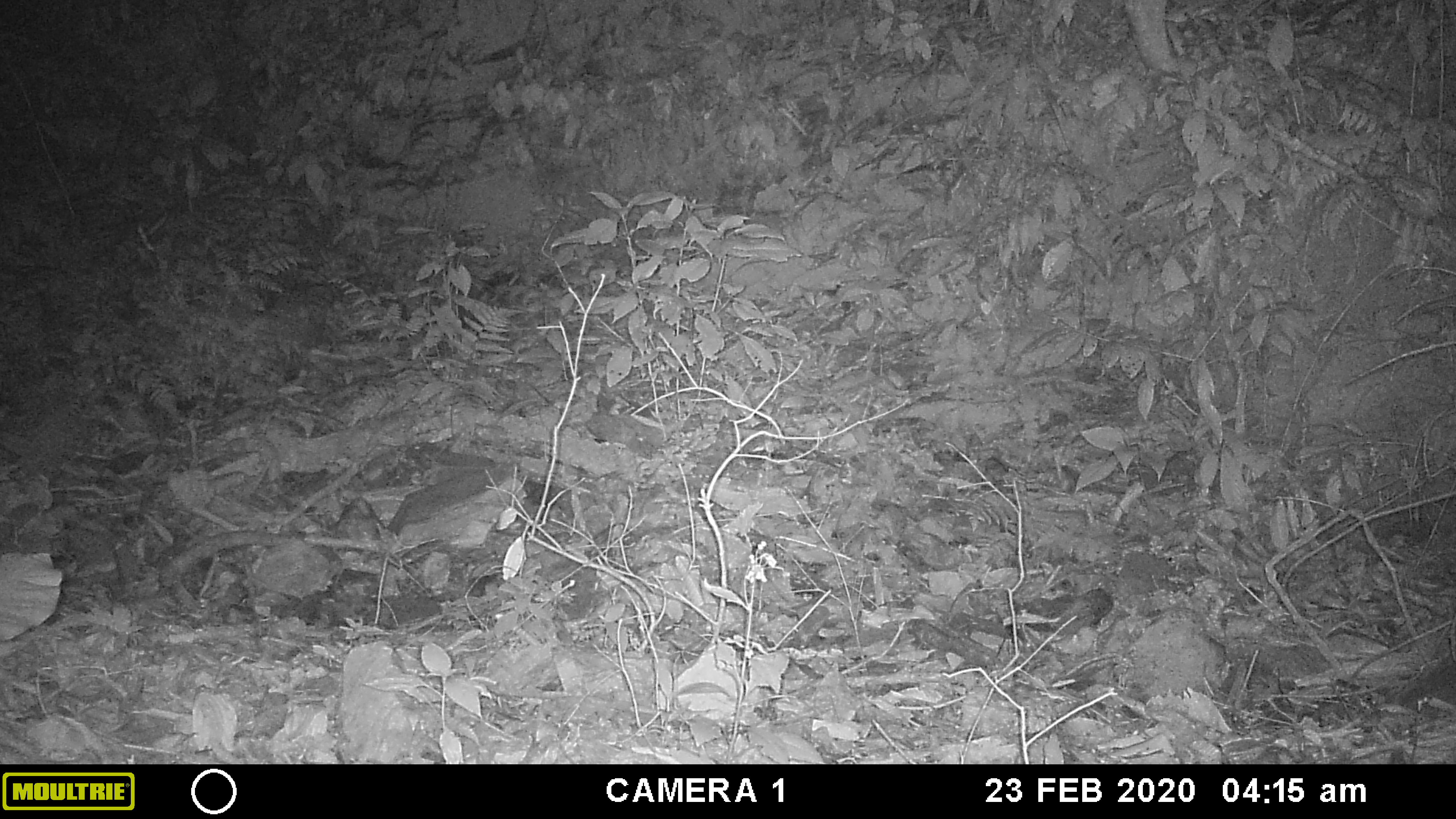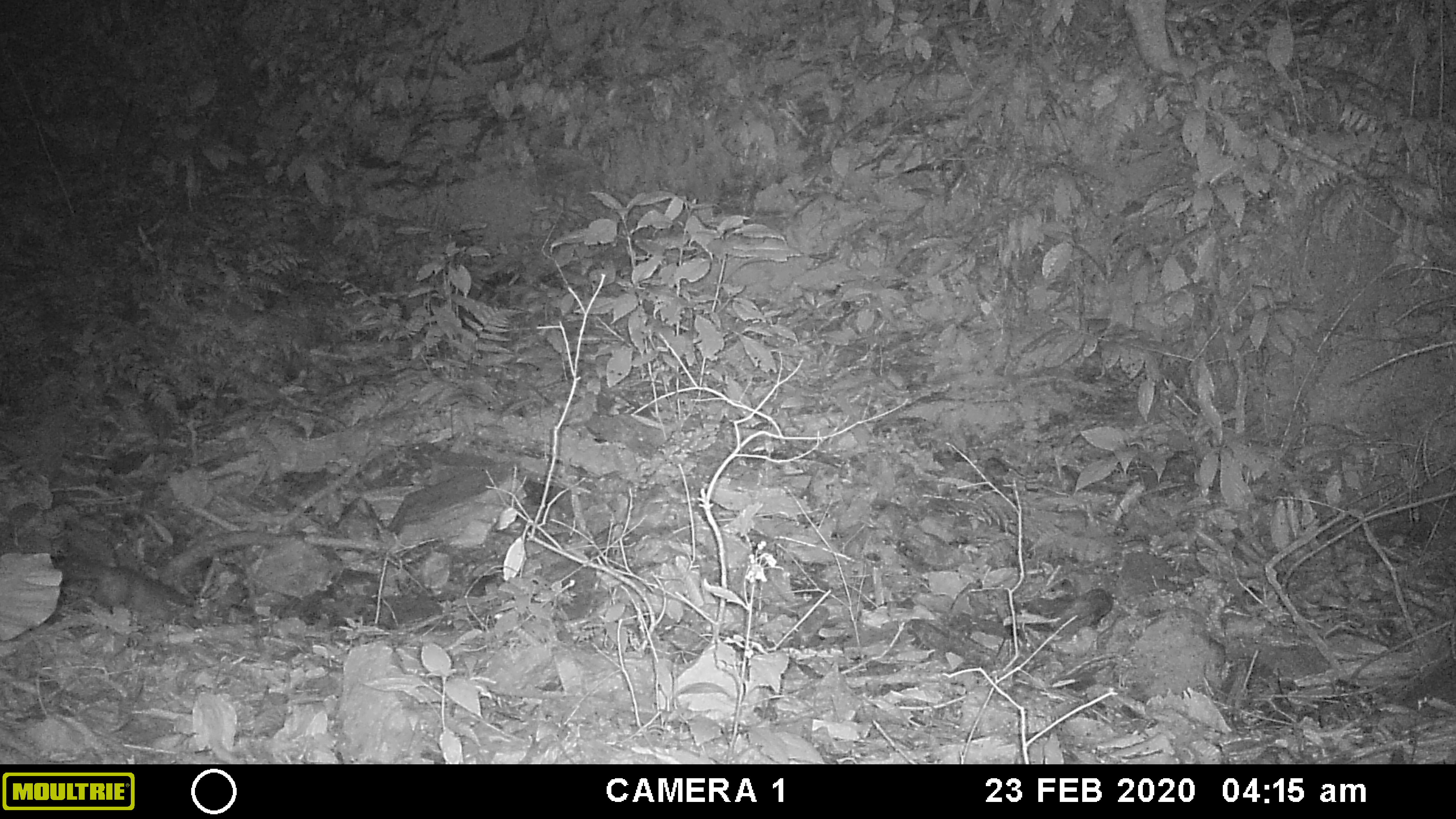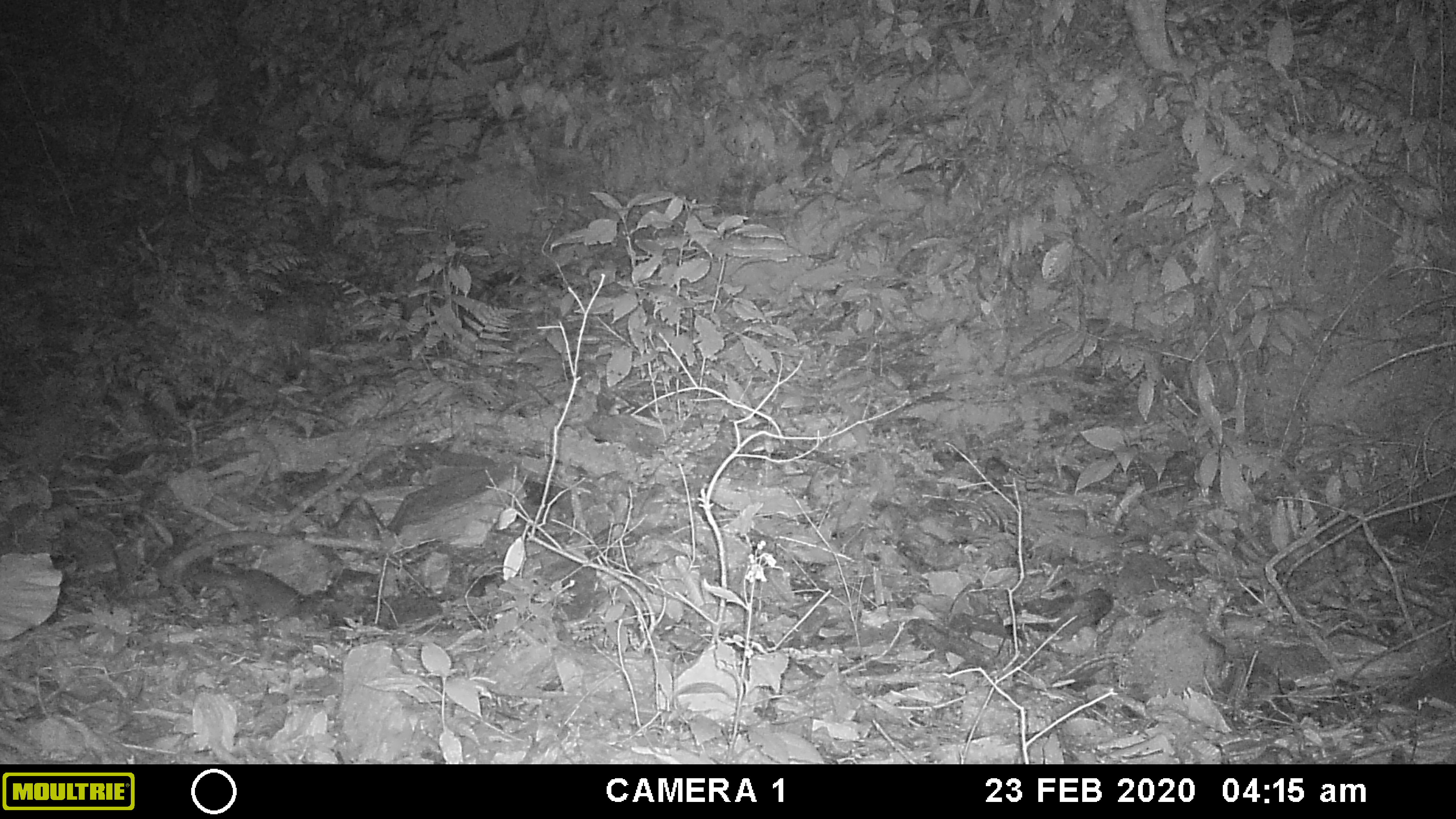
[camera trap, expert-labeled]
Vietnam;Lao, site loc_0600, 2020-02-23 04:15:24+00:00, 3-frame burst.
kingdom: Animalia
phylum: Chordata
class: Mammalia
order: Carnivora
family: Mustelidae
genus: Melogale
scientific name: Melogale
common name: ferret badger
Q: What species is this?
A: Ferret badger (Melogale).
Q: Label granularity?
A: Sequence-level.